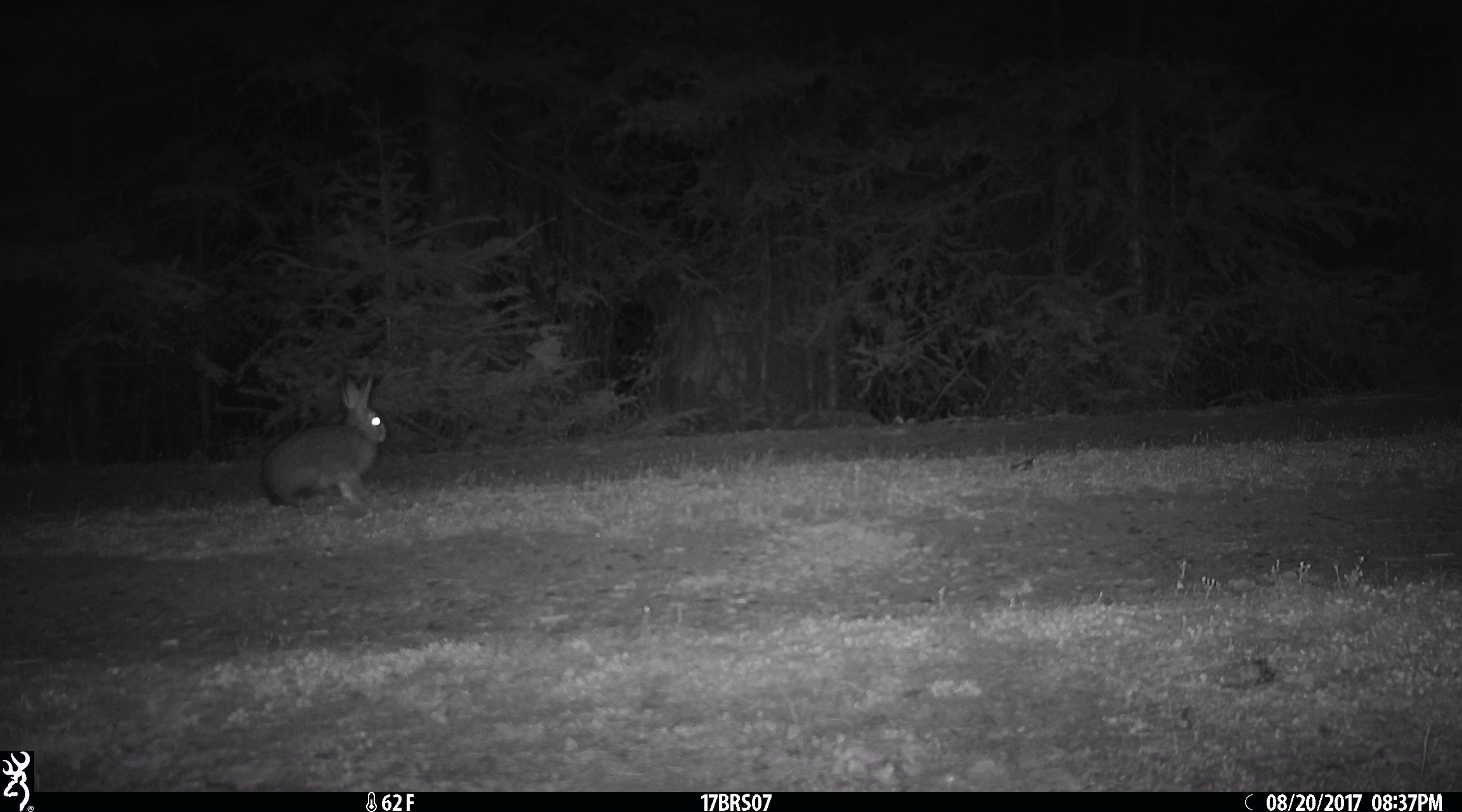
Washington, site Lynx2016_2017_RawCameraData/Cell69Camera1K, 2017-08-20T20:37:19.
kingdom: Animalia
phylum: Chordata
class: Mammalia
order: Lagomorpha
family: Leporidae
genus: Lepus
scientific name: Lepus americanus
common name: snowshoe hare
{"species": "Lepus americanus (snowshoe hare)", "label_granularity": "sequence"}